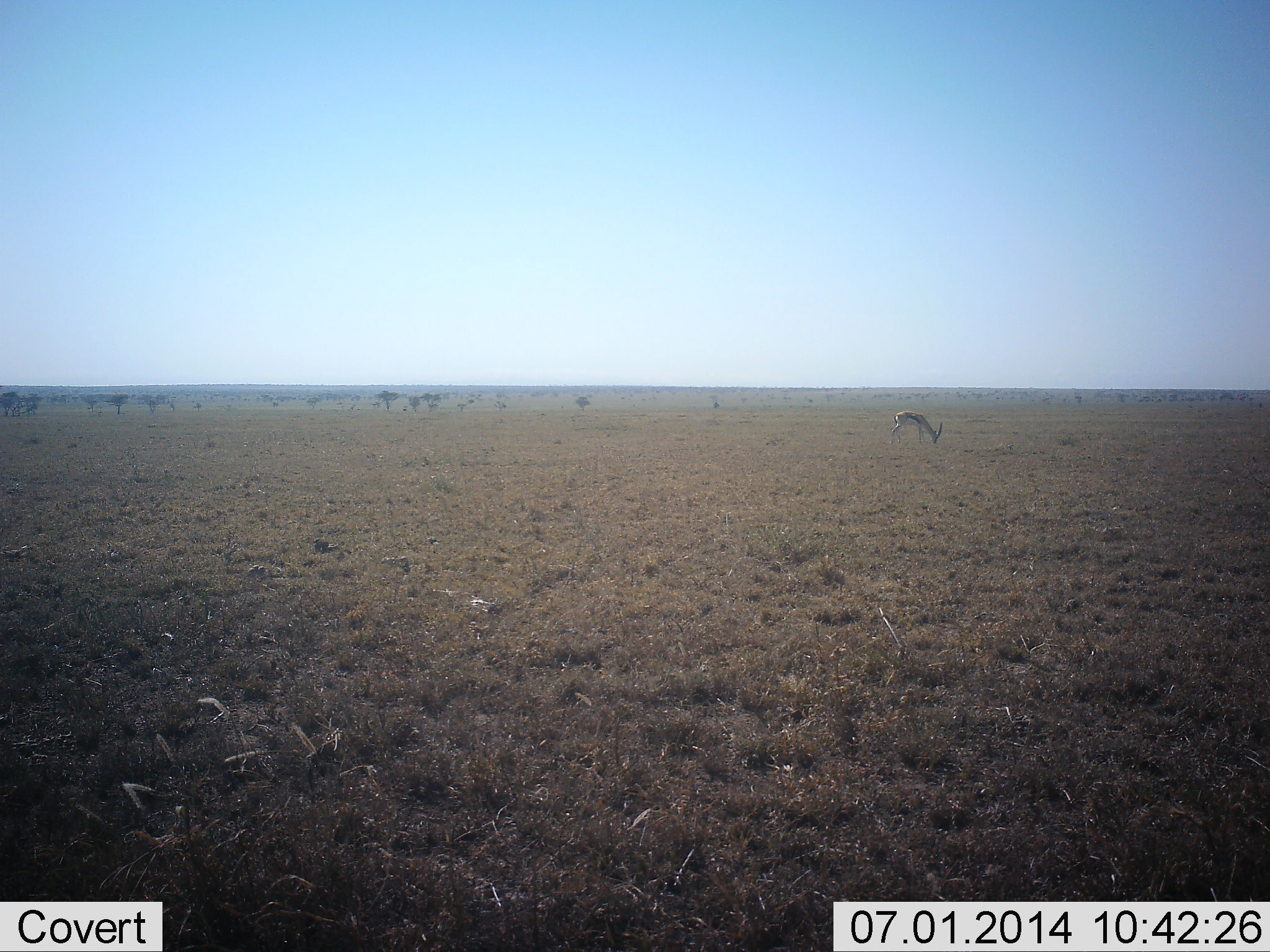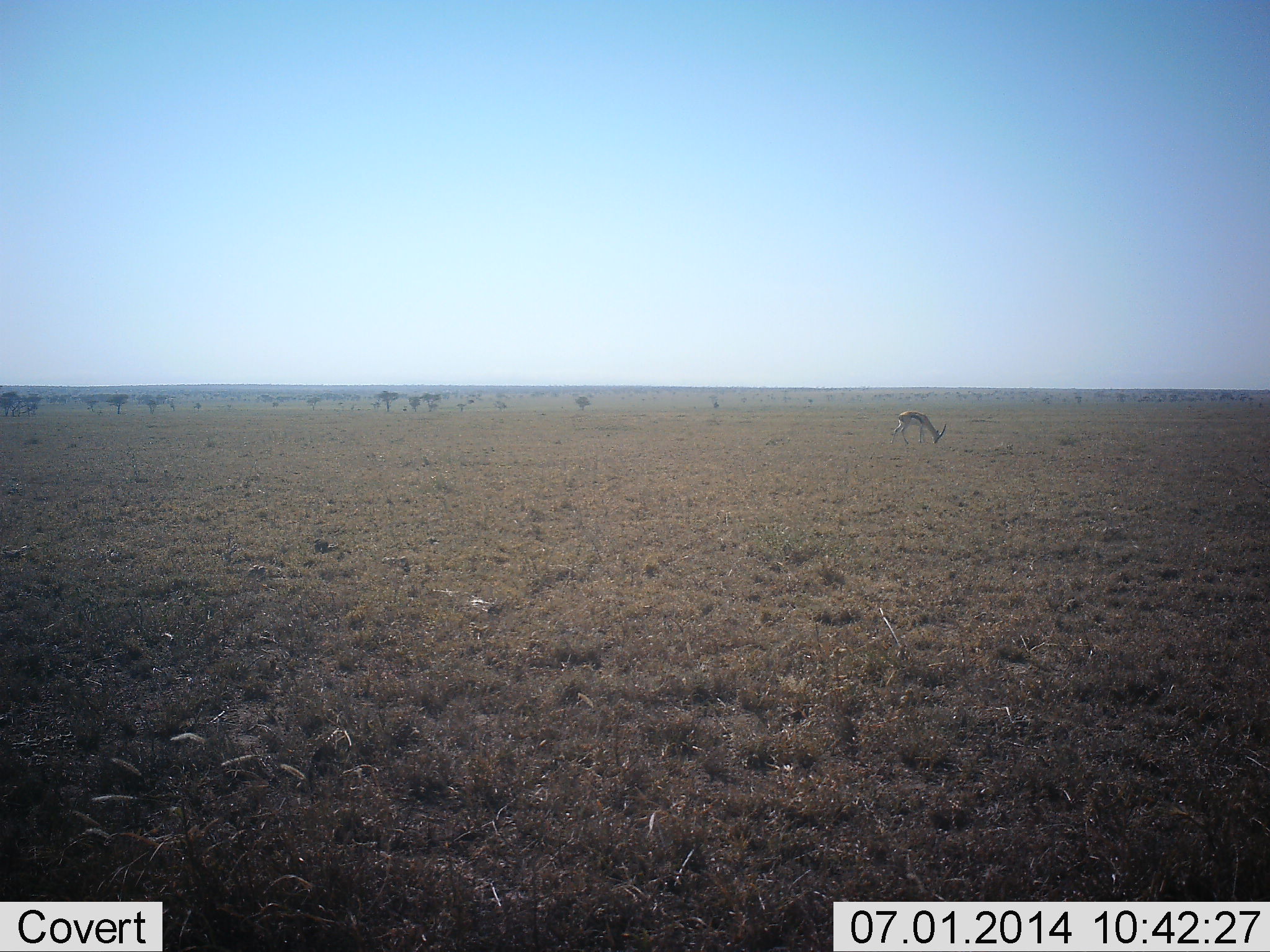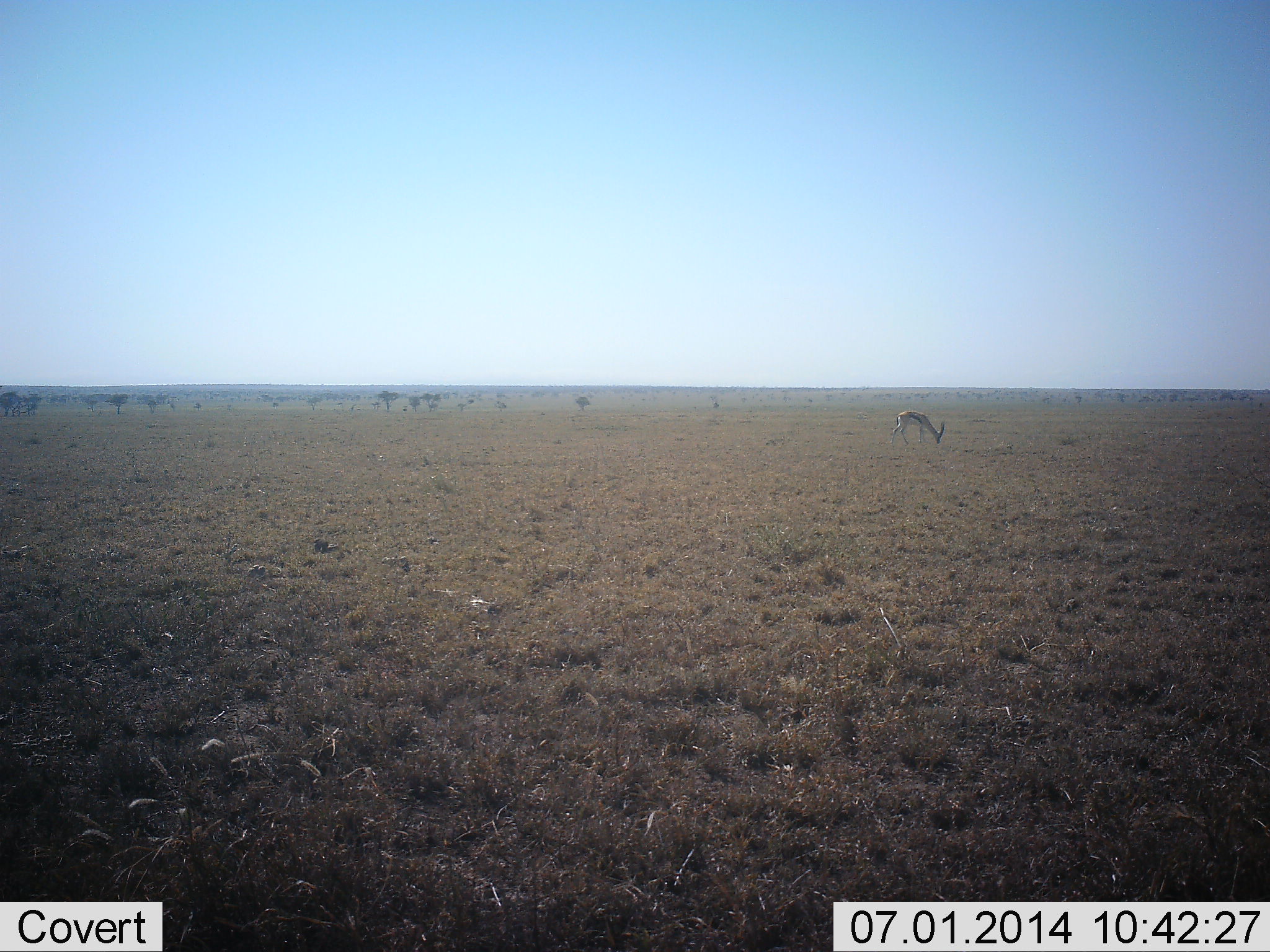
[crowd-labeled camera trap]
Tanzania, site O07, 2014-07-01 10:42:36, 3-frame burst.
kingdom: Animalia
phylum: Chordata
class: Mammalia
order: Artiodactyla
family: Bovidae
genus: Eudorcas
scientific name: Eudorcas thomsonii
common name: thomson's gazelle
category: gazellethomsons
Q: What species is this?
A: Gazellethomsons (thomson's gazelle) (Eudorcas thomsonii).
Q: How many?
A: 1.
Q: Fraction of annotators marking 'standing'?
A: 36%.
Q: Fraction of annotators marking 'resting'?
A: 0%.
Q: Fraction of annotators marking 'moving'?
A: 9%.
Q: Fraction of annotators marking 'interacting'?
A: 0%.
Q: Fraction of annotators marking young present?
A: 0%.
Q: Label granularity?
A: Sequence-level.